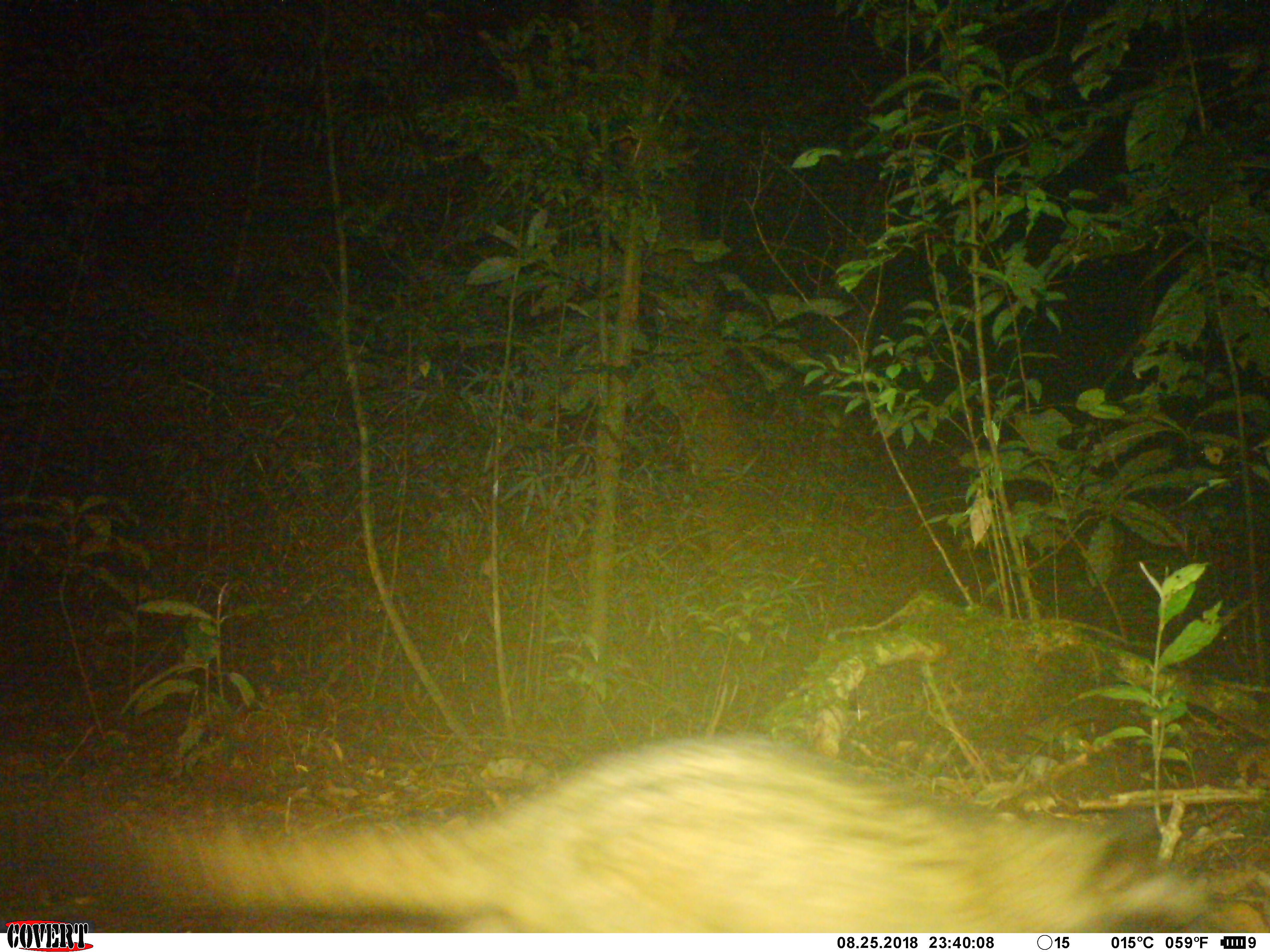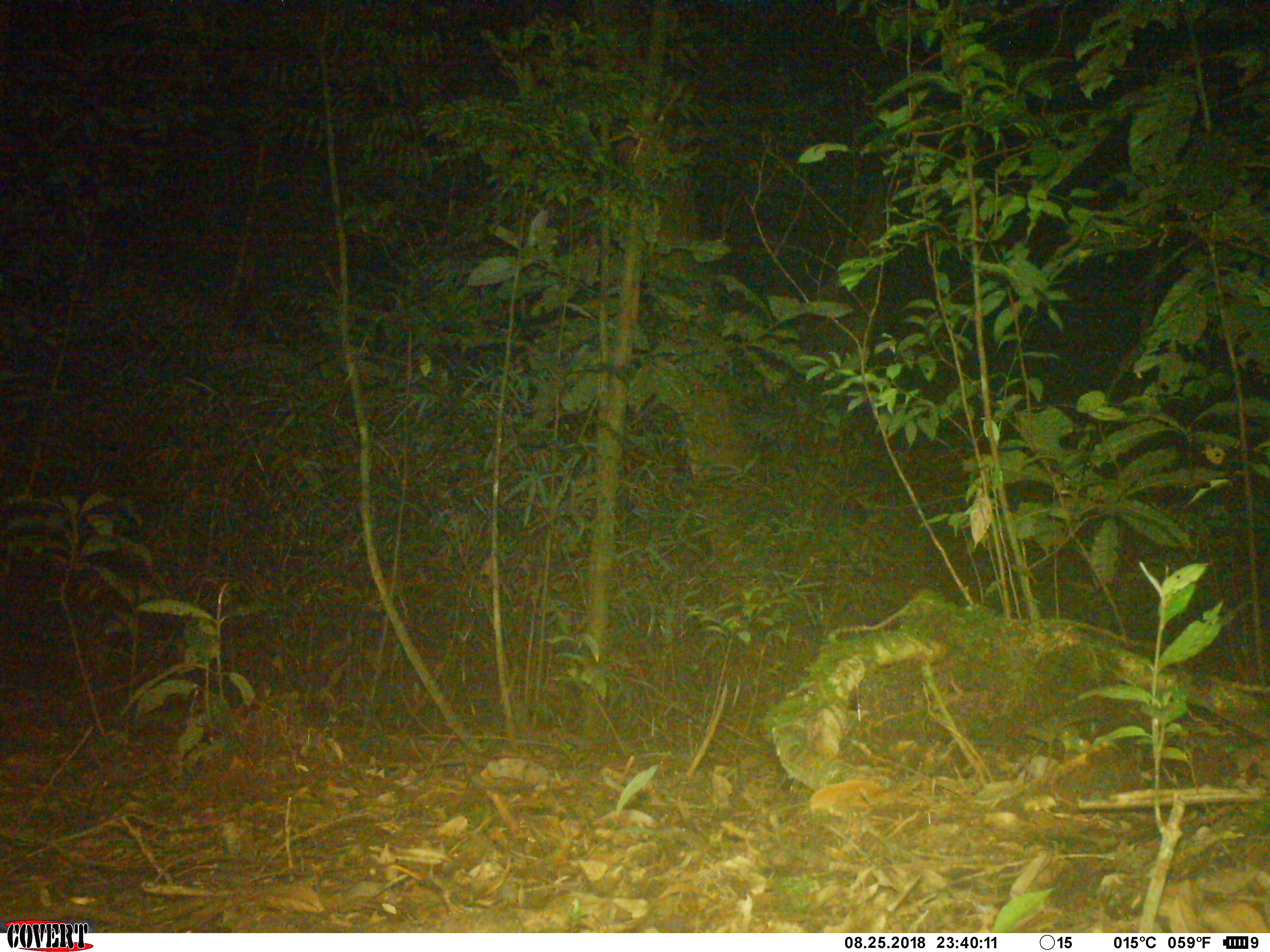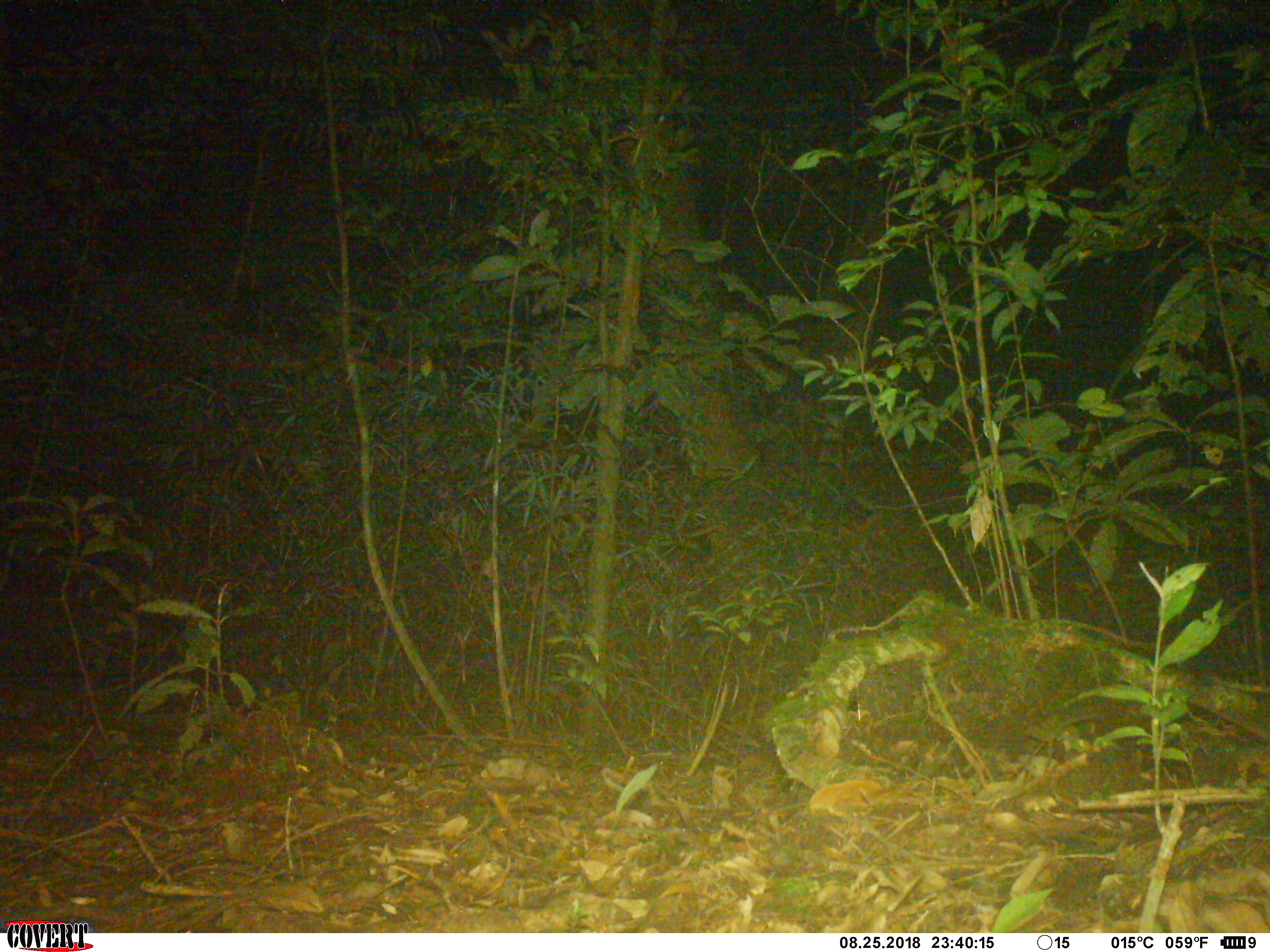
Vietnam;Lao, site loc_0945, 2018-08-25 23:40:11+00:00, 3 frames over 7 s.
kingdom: Animalia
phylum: Chordata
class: Mammalia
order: Carnivora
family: Viverridae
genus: Paradoxurus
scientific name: Paradoxurus hermaphroditus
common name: common palm civet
Common palm civet (Paradoxurus hermaphroditus). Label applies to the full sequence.